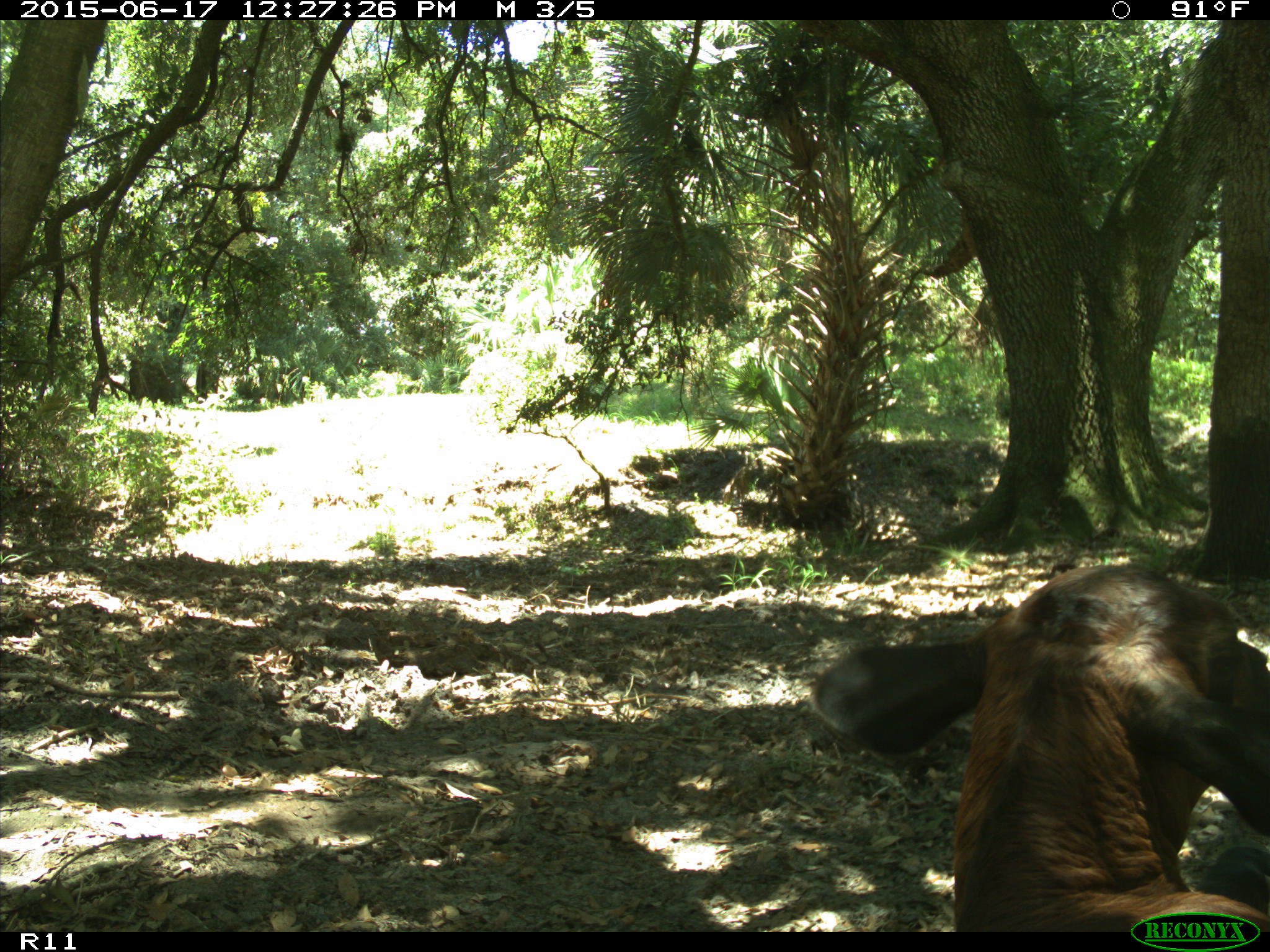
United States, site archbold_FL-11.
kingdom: Animalia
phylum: Chordata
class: Mammalia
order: Artiodactyla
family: Bovidae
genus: Bos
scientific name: Bos taurus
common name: domestic cow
Bos taurus (domestic cow).